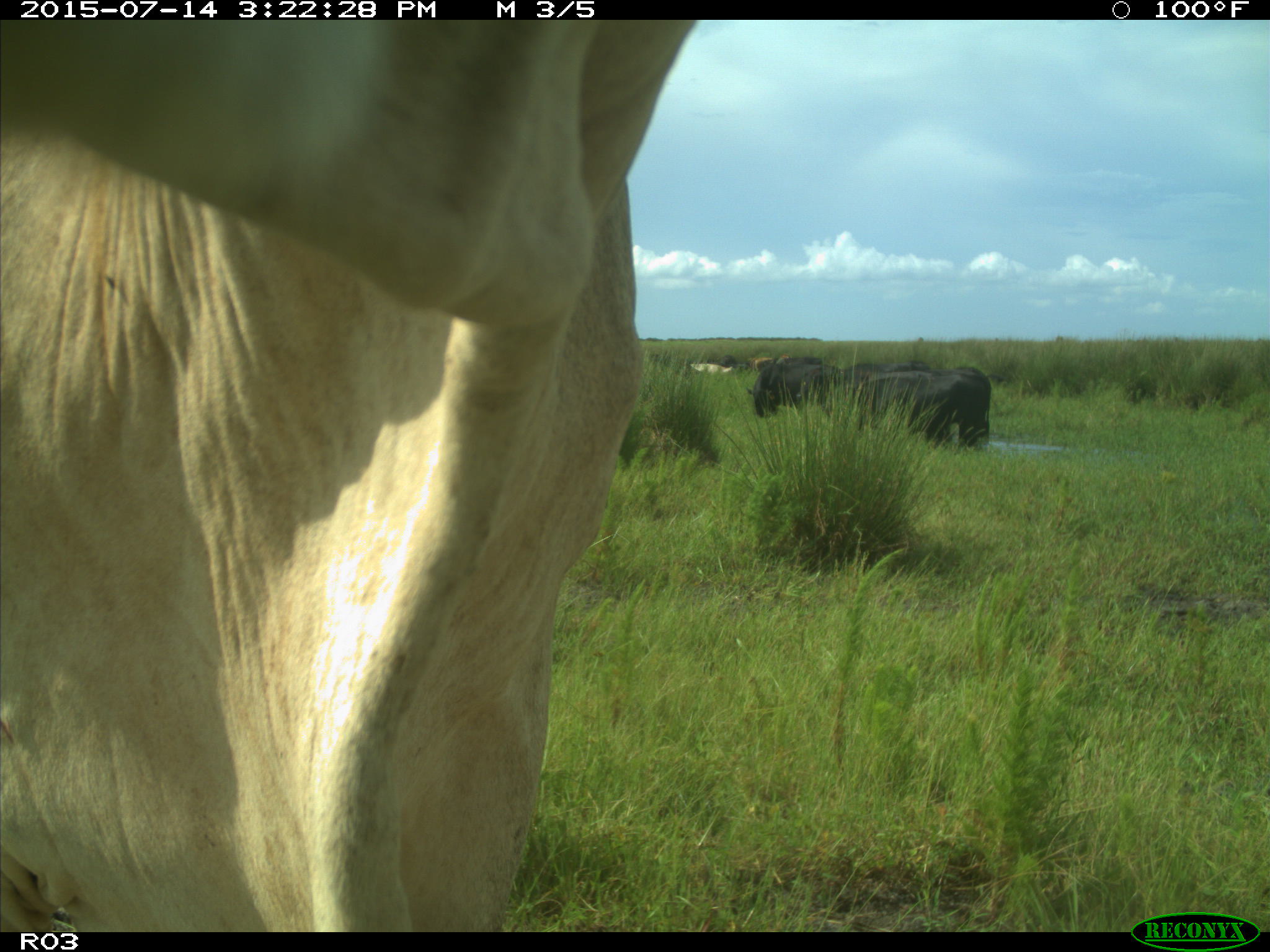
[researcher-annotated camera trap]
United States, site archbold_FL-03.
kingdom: Animalia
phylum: Chordata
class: Mammalia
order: Artiodactyla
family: Bovidae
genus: Bos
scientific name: Bos taurus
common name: domestic cow